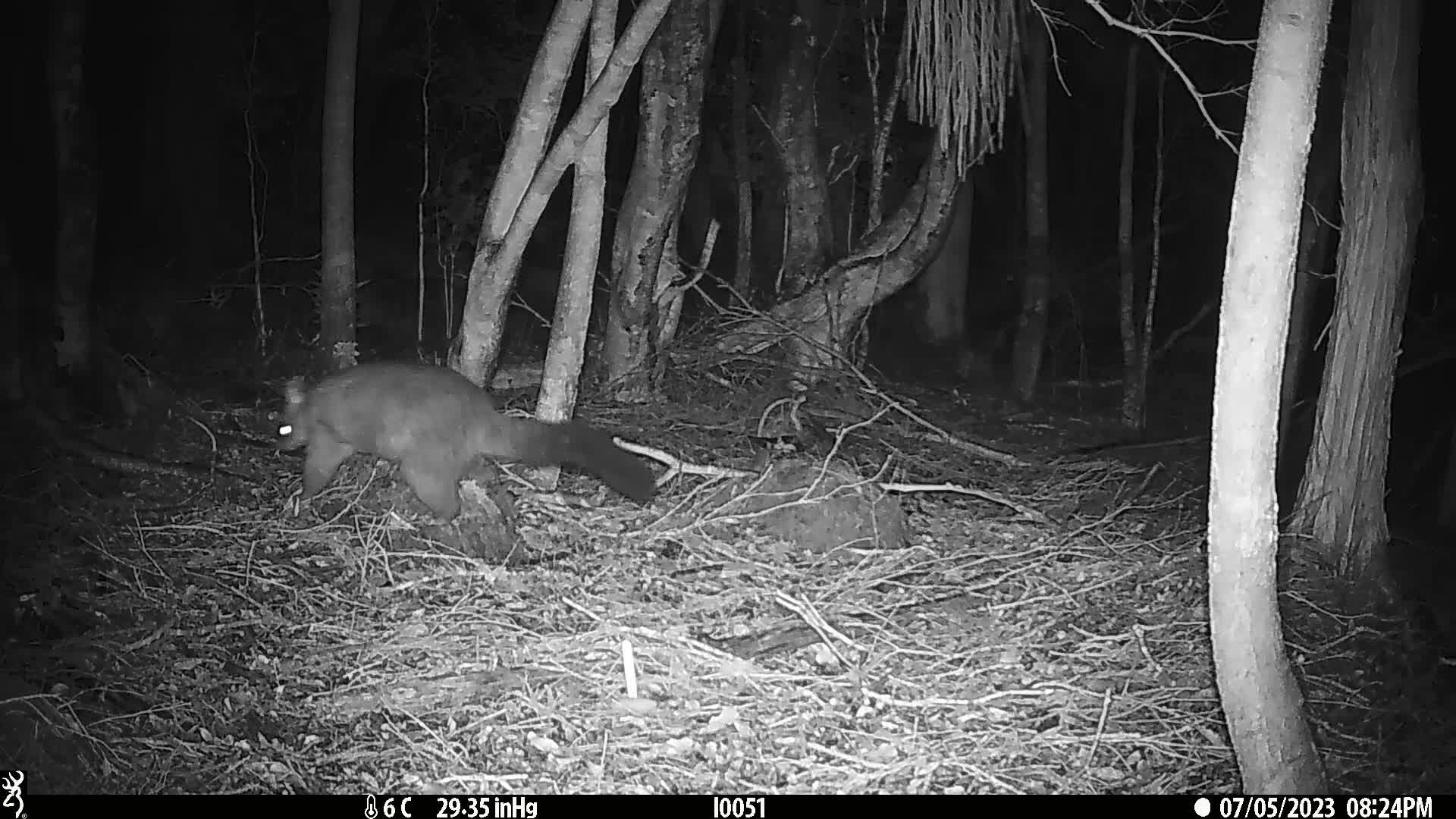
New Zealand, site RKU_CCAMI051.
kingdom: Animalia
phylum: Chordata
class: Mammalia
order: Diprotodontia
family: Phalangeridae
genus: Trichosurus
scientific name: Trichosurus vulpecula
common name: common brushtail possum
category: possum